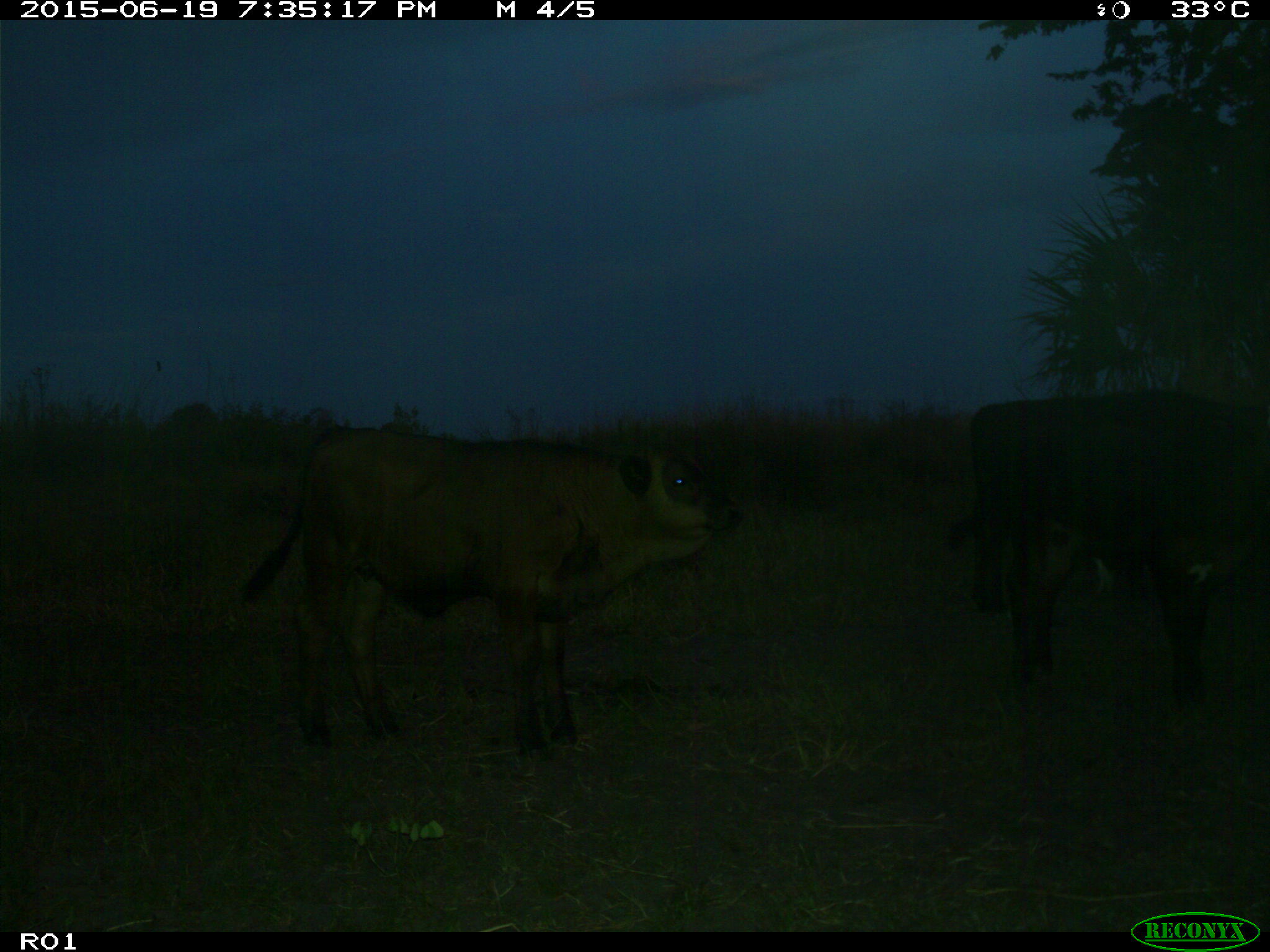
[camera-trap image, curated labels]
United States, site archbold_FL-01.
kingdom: Animalia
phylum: Chordata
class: Mammalia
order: Artiodactyla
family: Bovidae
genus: Bos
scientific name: Bos taurus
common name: domestic cow